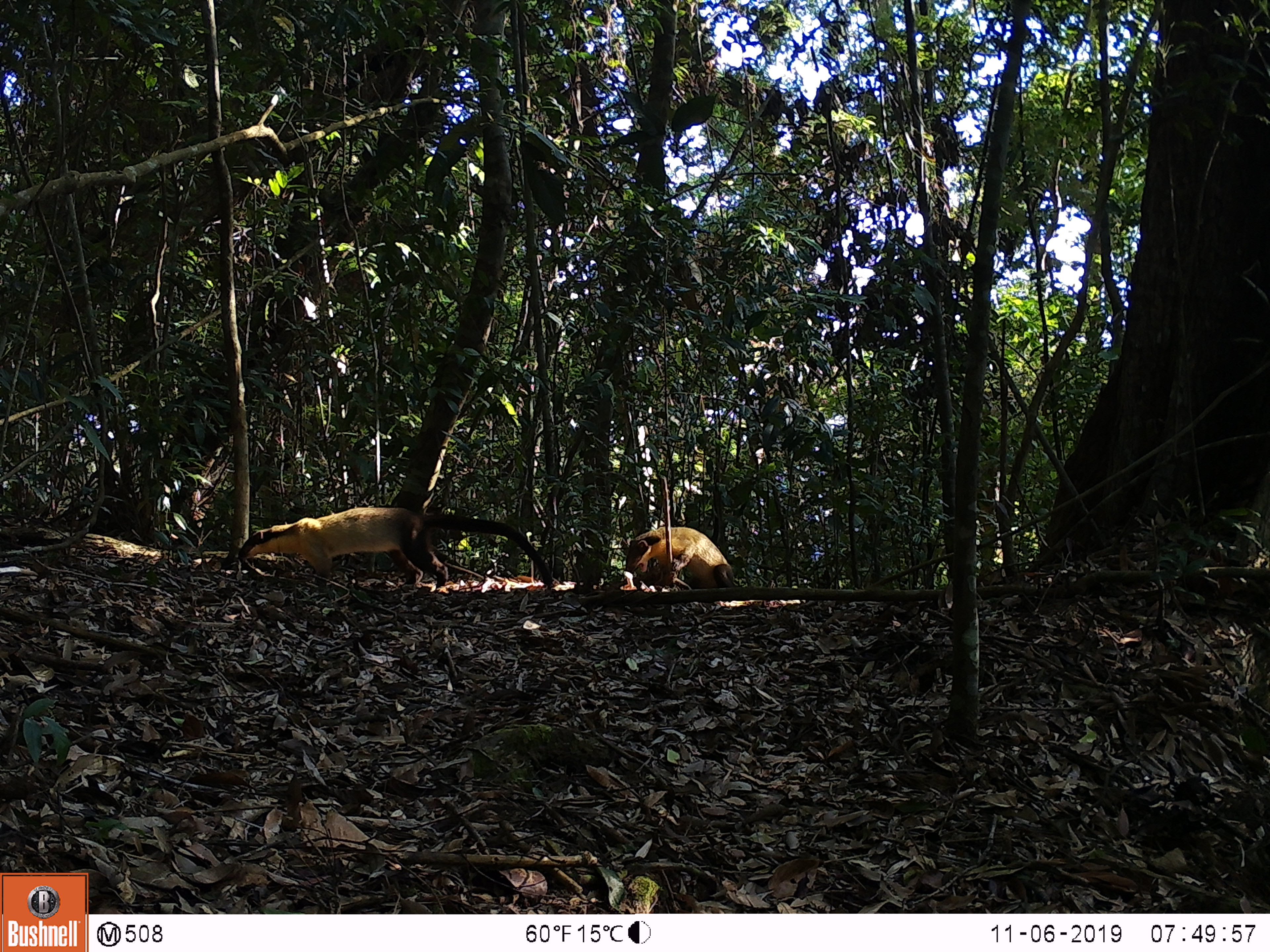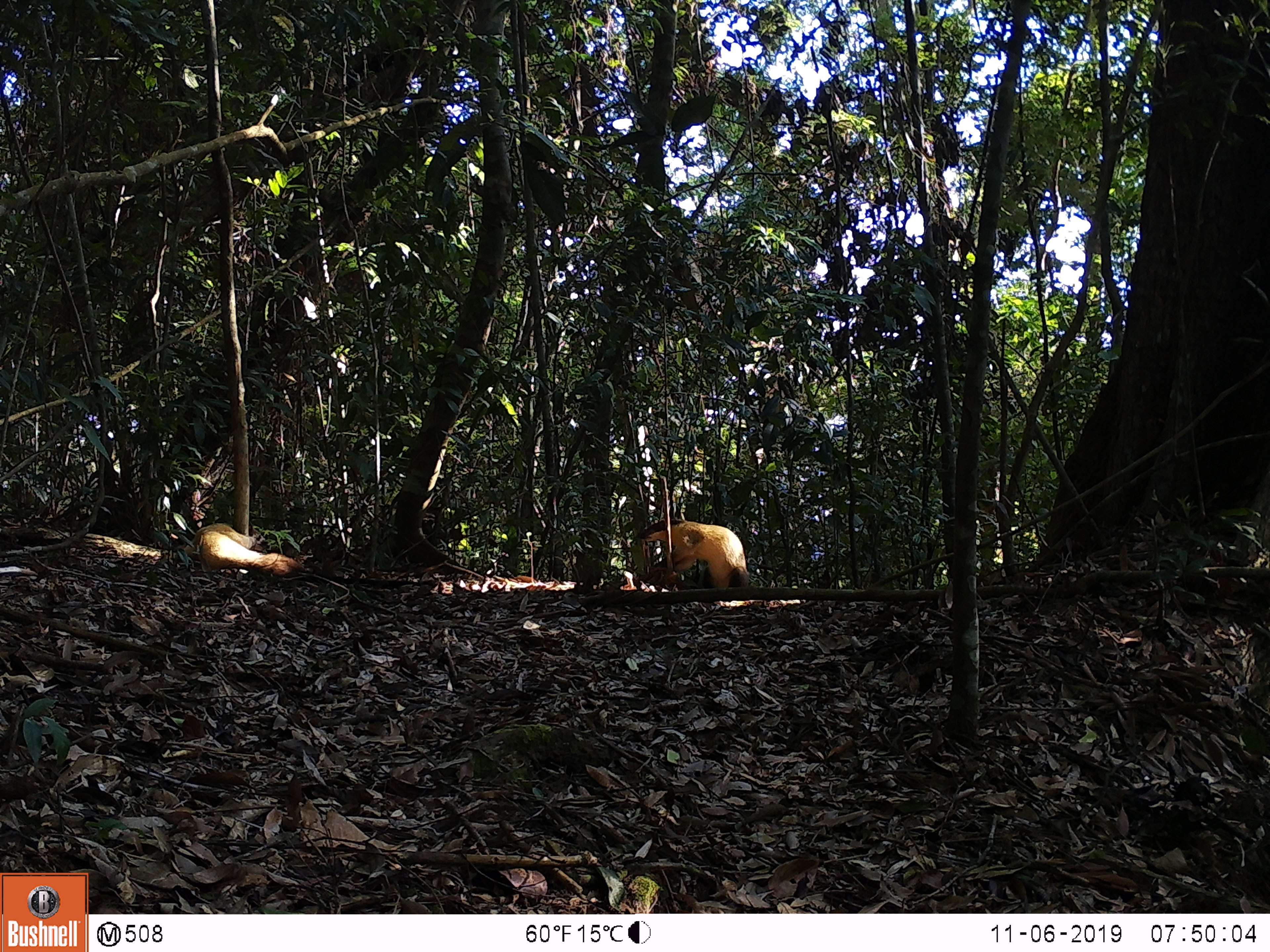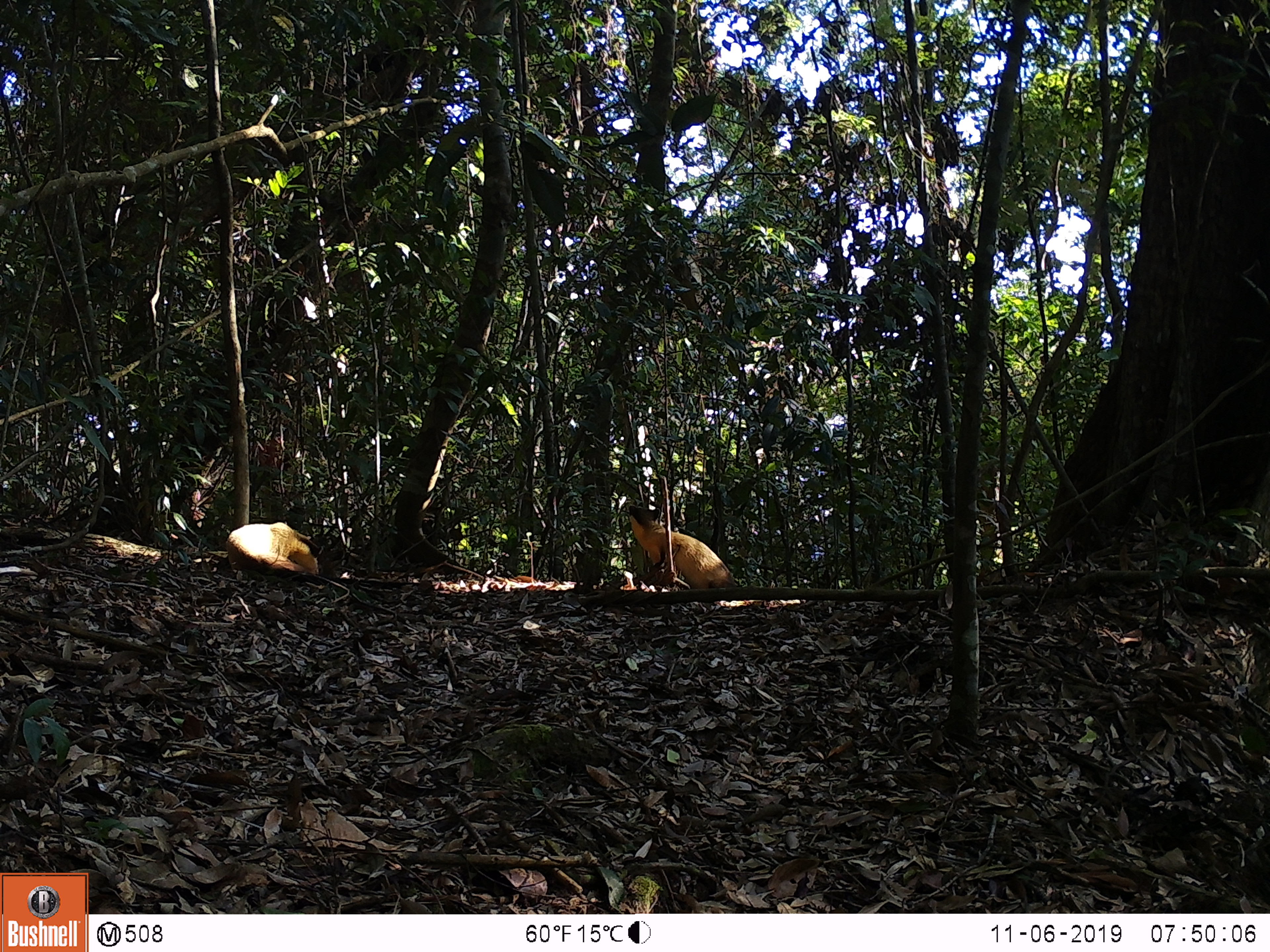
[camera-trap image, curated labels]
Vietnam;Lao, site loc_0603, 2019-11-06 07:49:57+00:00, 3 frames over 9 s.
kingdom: Animalia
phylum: Chordata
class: Mammalia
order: Carnivora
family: Mustelidae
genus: Martes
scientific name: Martes flavigula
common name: yellow-throated marten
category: yellow throated marten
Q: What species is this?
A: Yellow throated marten (yellow-throated marten) (Martes flavigula).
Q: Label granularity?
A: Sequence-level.